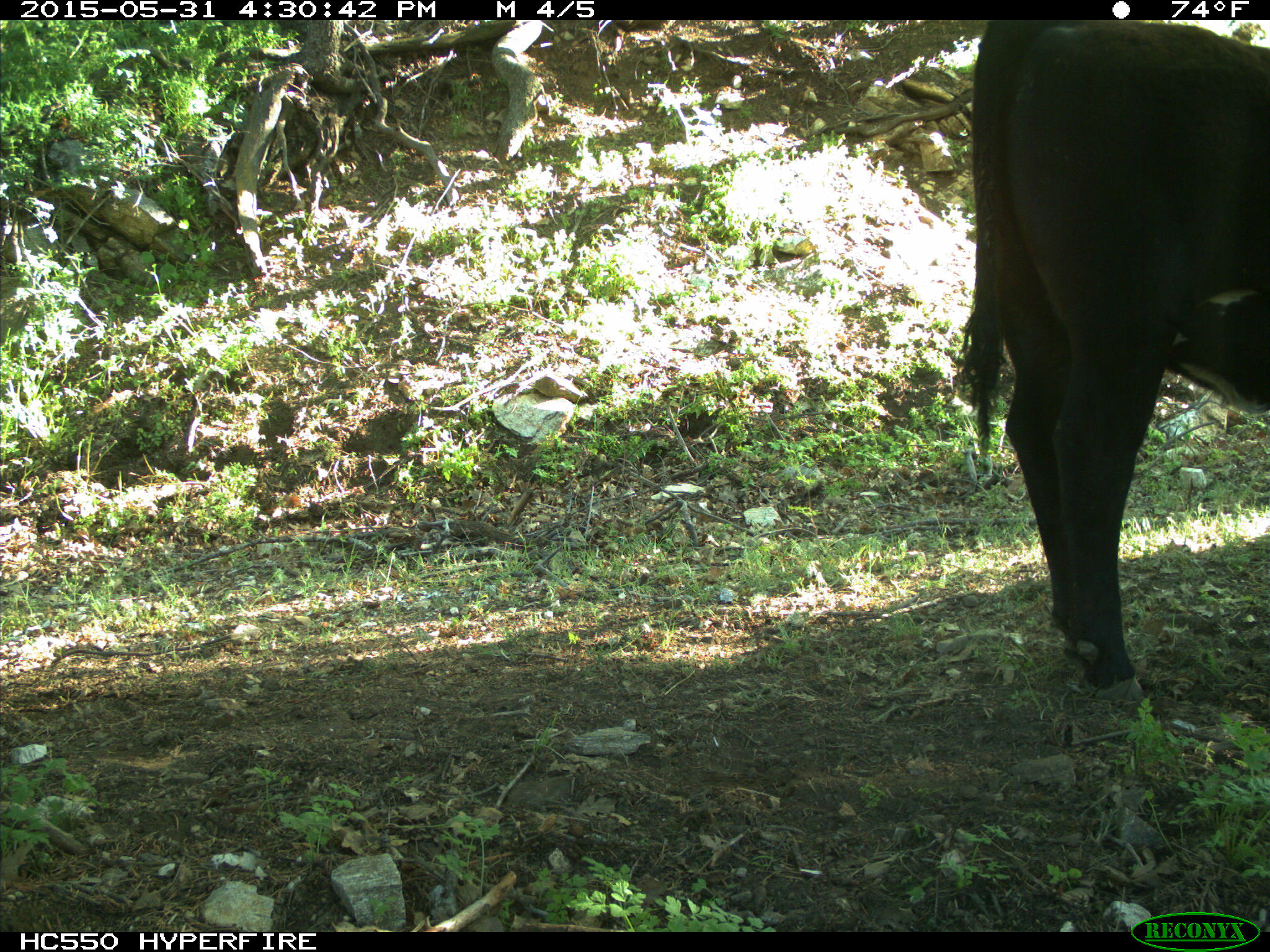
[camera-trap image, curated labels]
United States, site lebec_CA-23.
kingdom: Animalia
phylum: Chordata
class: Mammalia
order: Artiodactyla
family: Bovidae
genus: Bos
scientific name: Bos taurus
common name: domestic cow